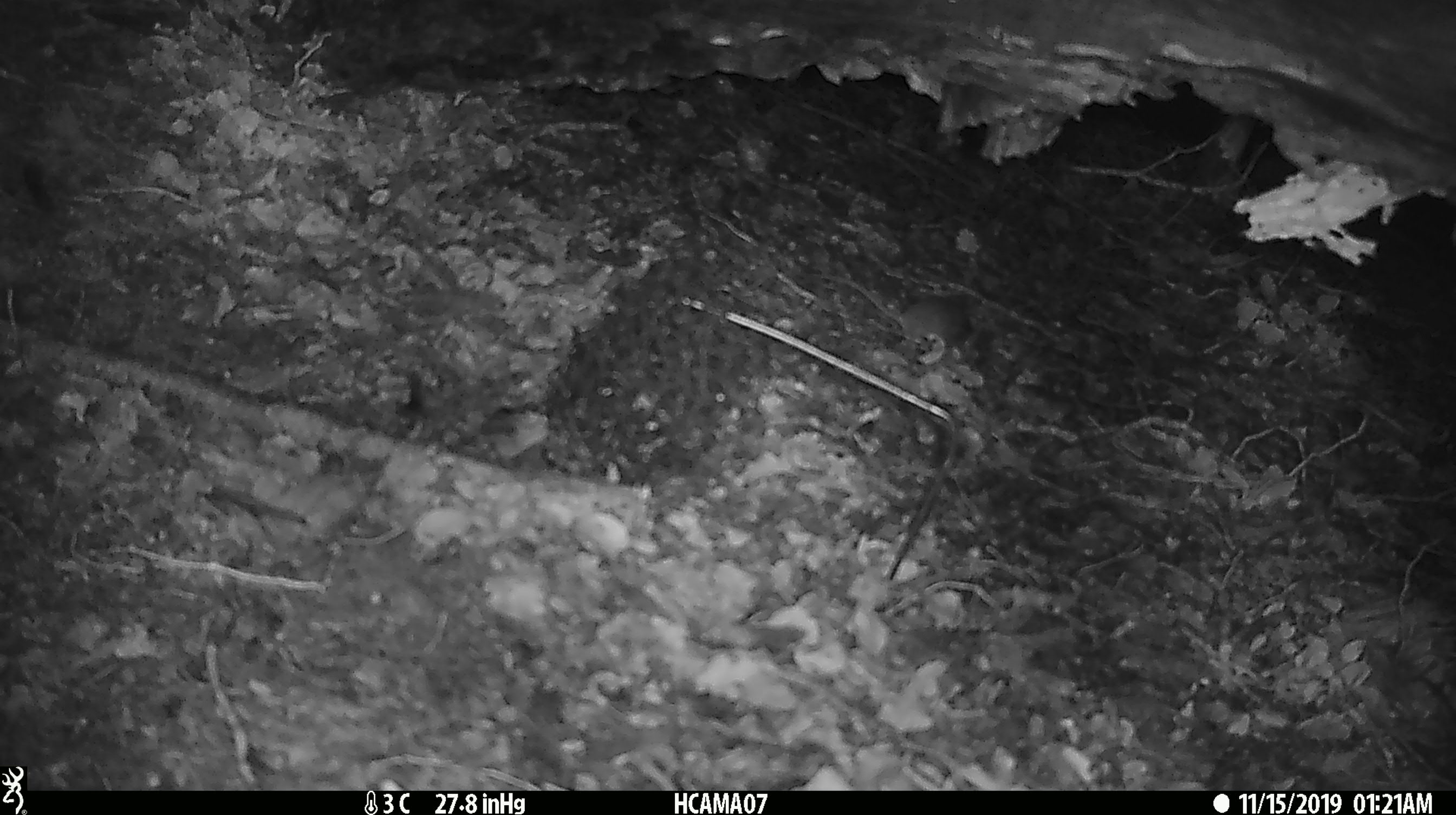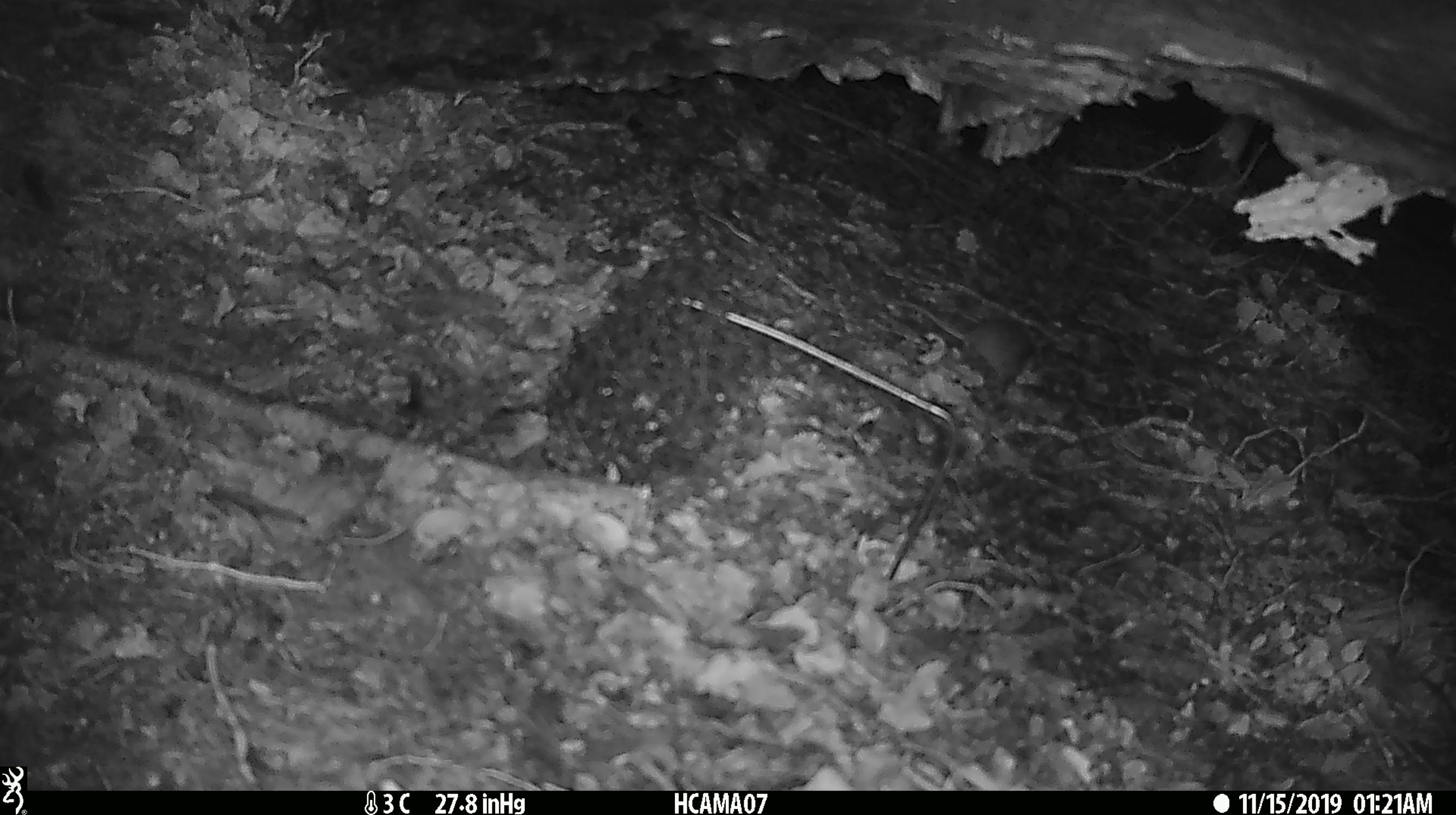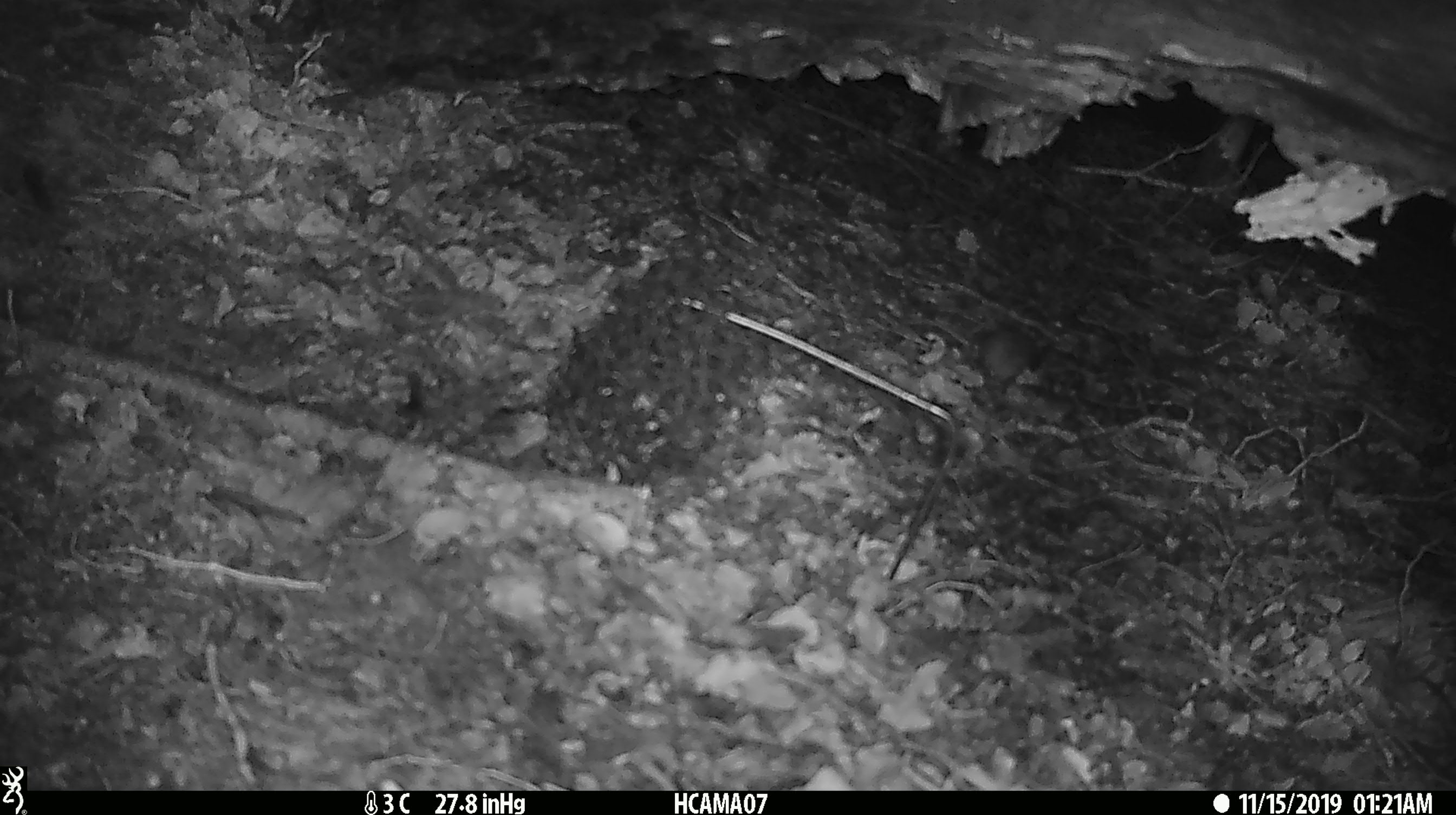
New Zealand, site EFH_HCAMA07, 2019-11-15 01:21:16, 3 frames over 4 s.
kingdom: Animalia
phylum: Chordata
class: Mammalia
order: Rodentia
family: Muridae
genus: Mus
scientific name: Mus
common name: mouse